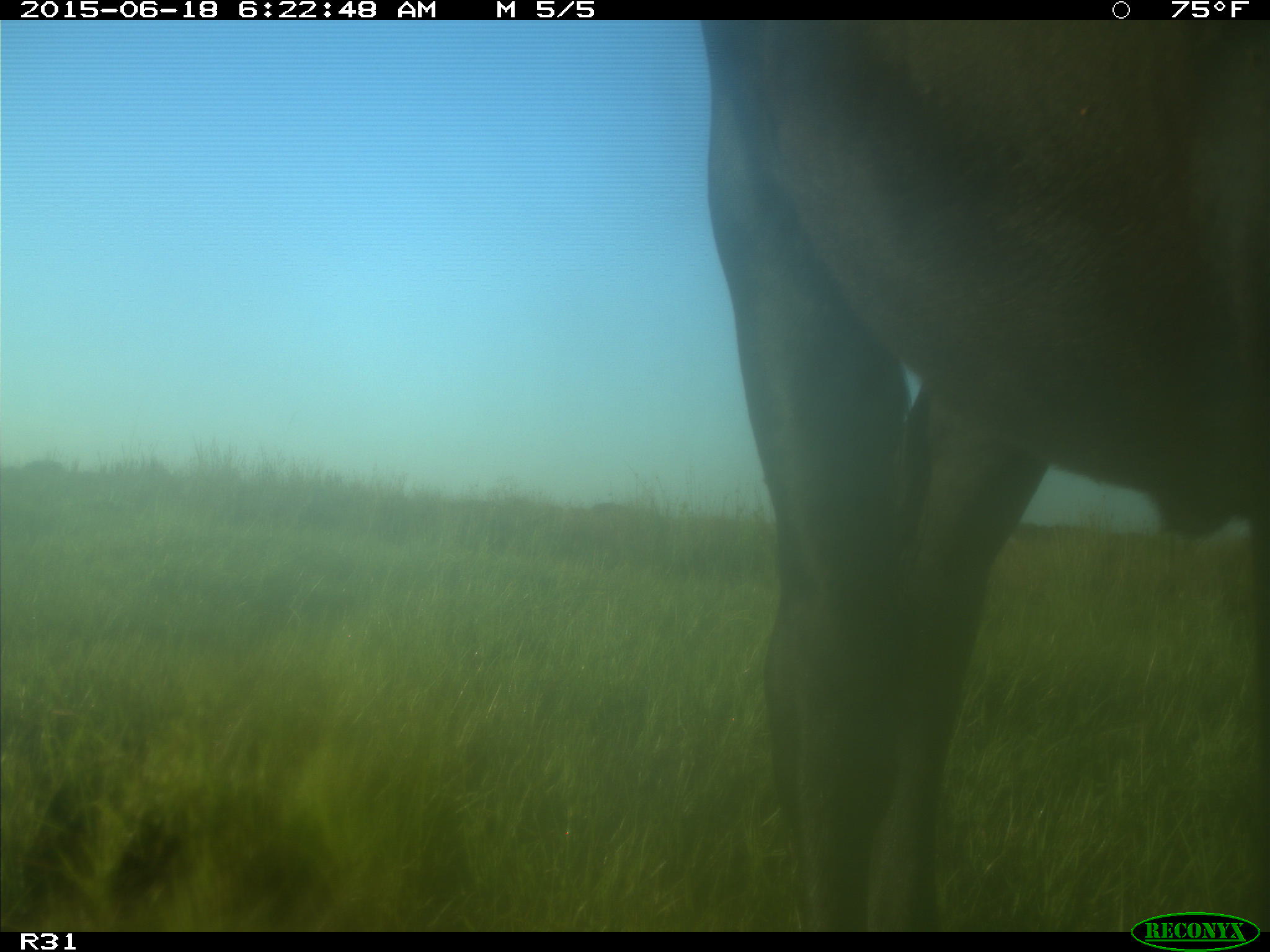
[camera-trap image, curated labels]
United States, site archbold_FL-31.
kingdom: Animalia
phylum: Chordata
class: Mammalia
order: Artiodactyla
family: Bovidae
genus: Bos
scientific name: Bos taurus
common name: domestic cow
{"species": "Bos taurus (domestic cow)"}